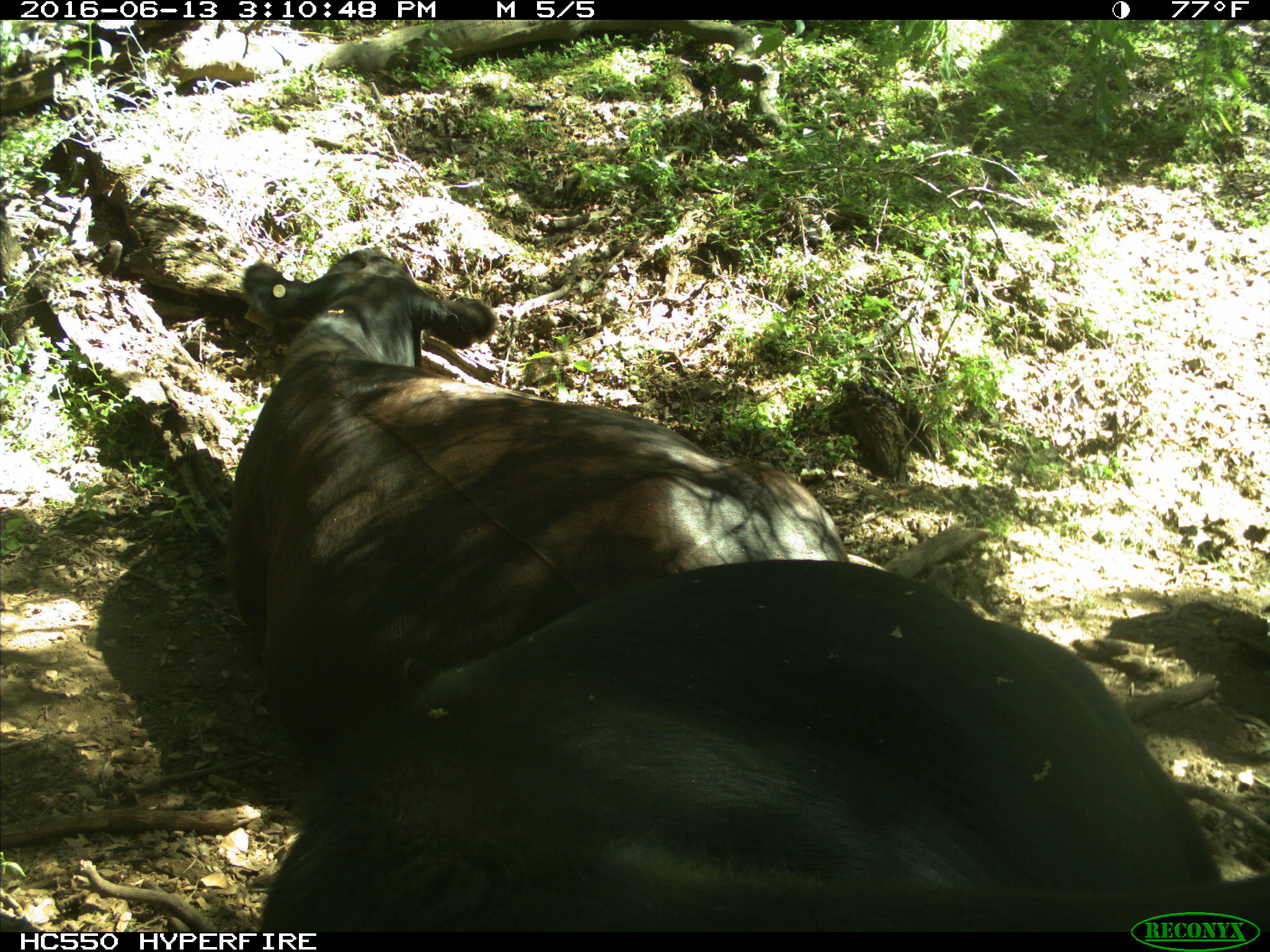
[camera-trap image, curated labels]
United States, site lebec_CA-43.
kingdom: Animalia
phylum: Chordata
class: Mammalia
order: Artiodactyla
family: Bovidae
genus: Bos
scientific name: Bos taurus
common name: domestic cow